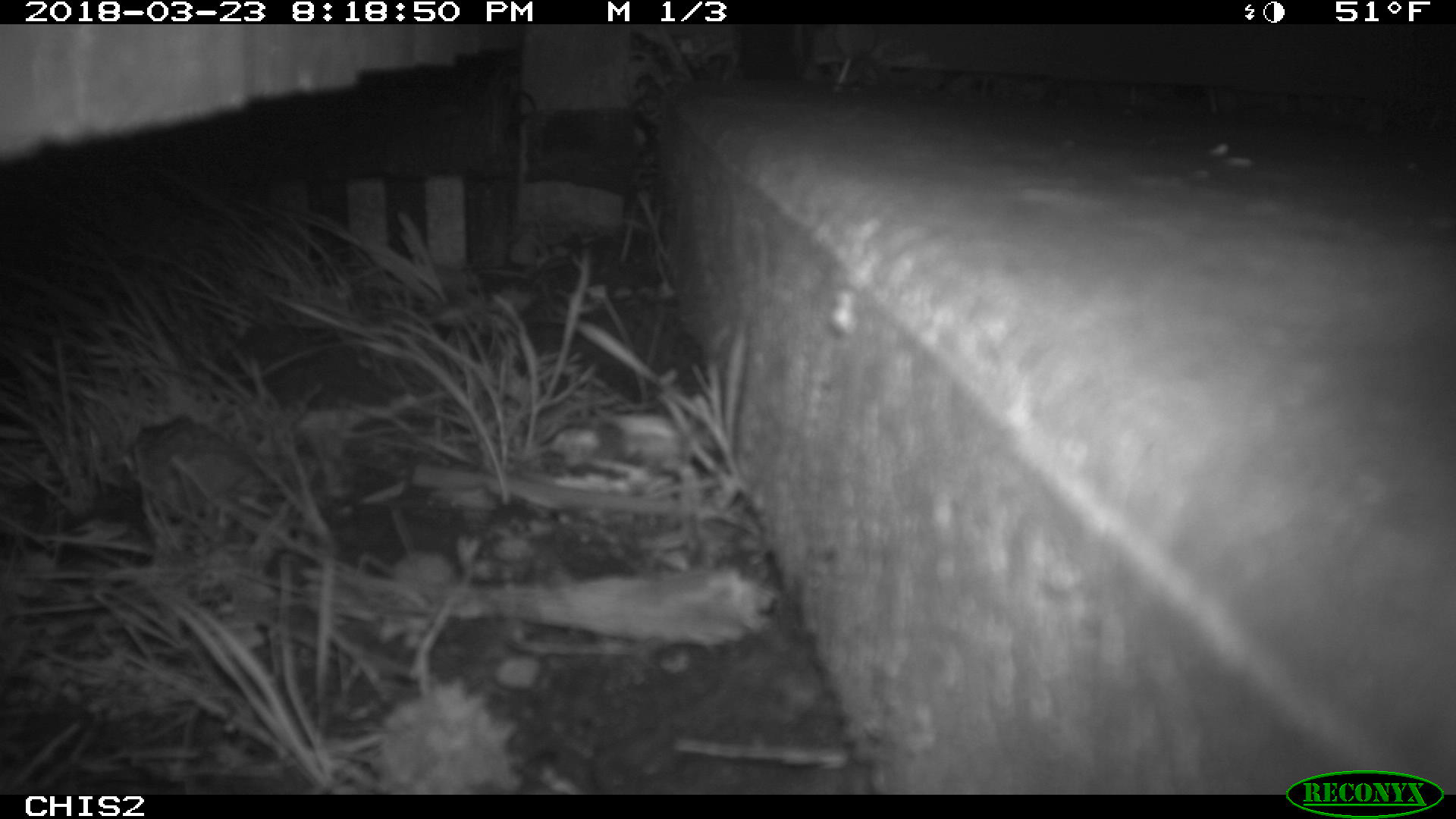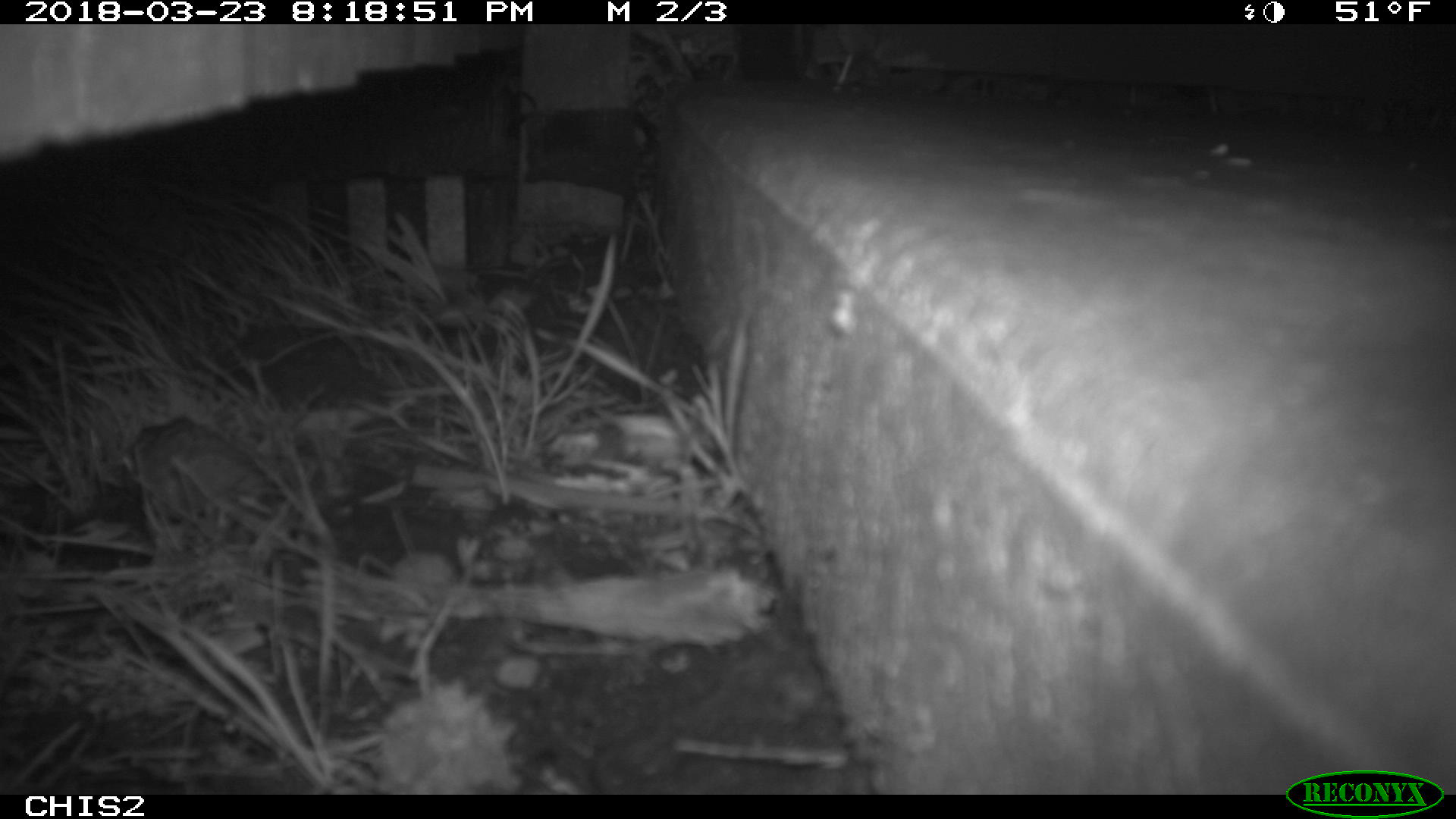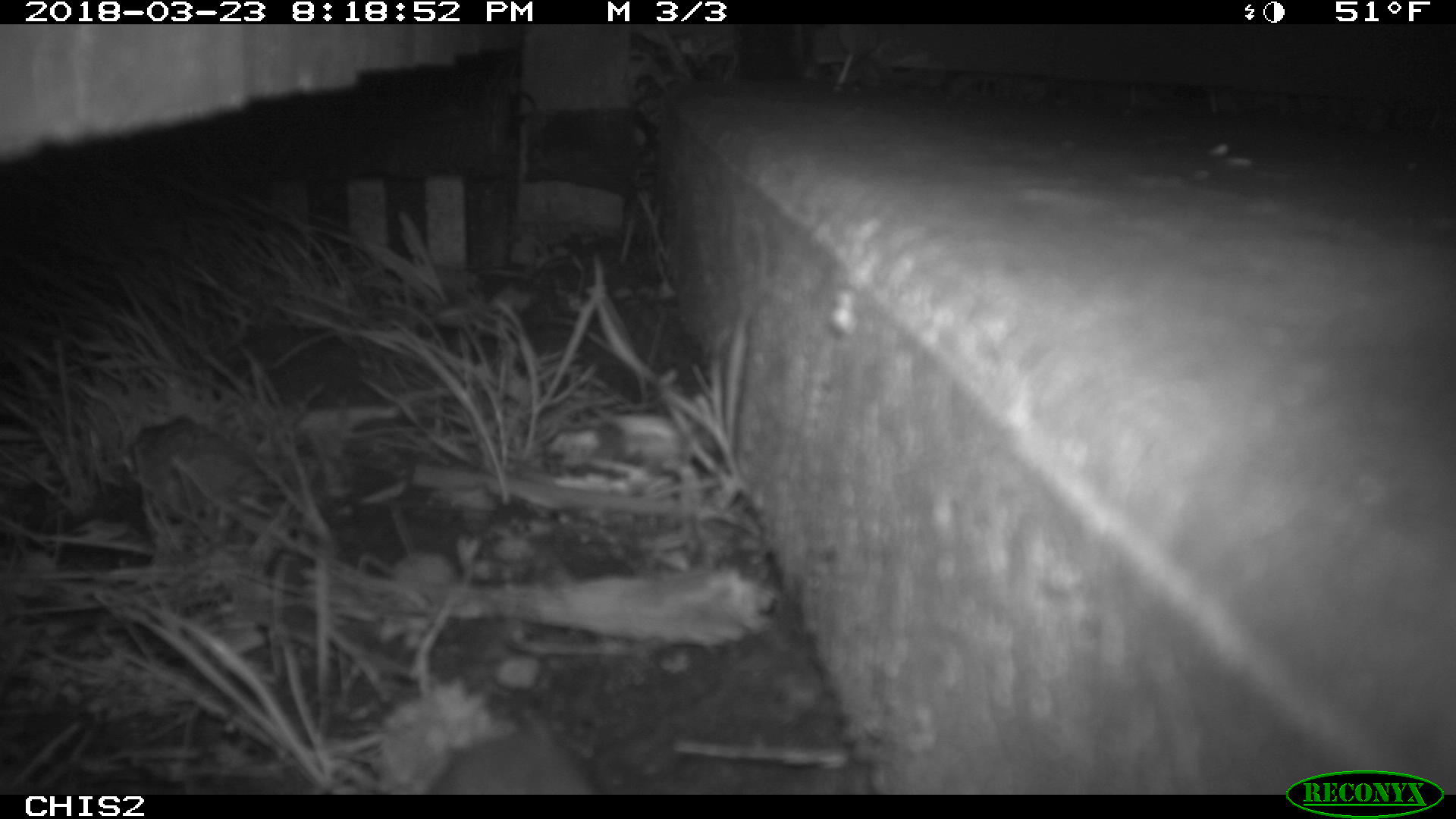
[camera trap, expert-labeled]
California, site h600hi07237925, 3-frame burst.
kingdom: Animalia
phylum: Chordata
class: Mammalia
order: Rodentia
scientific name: Rodentia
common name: rodent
Rodent (Rodentia).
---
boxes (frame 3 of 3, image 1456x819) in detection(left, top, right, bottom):
rodent: detection(424, 709, 596, 792)